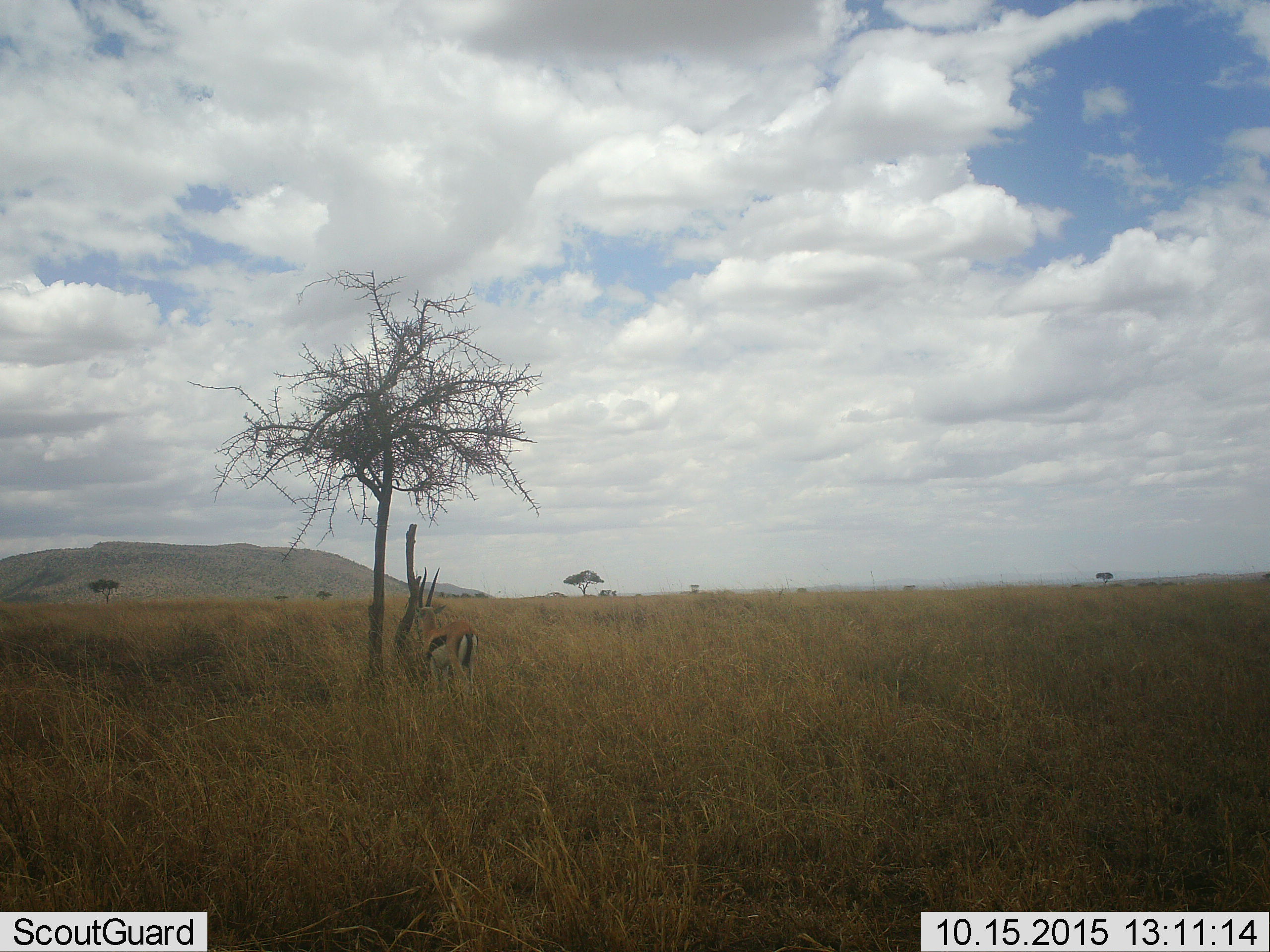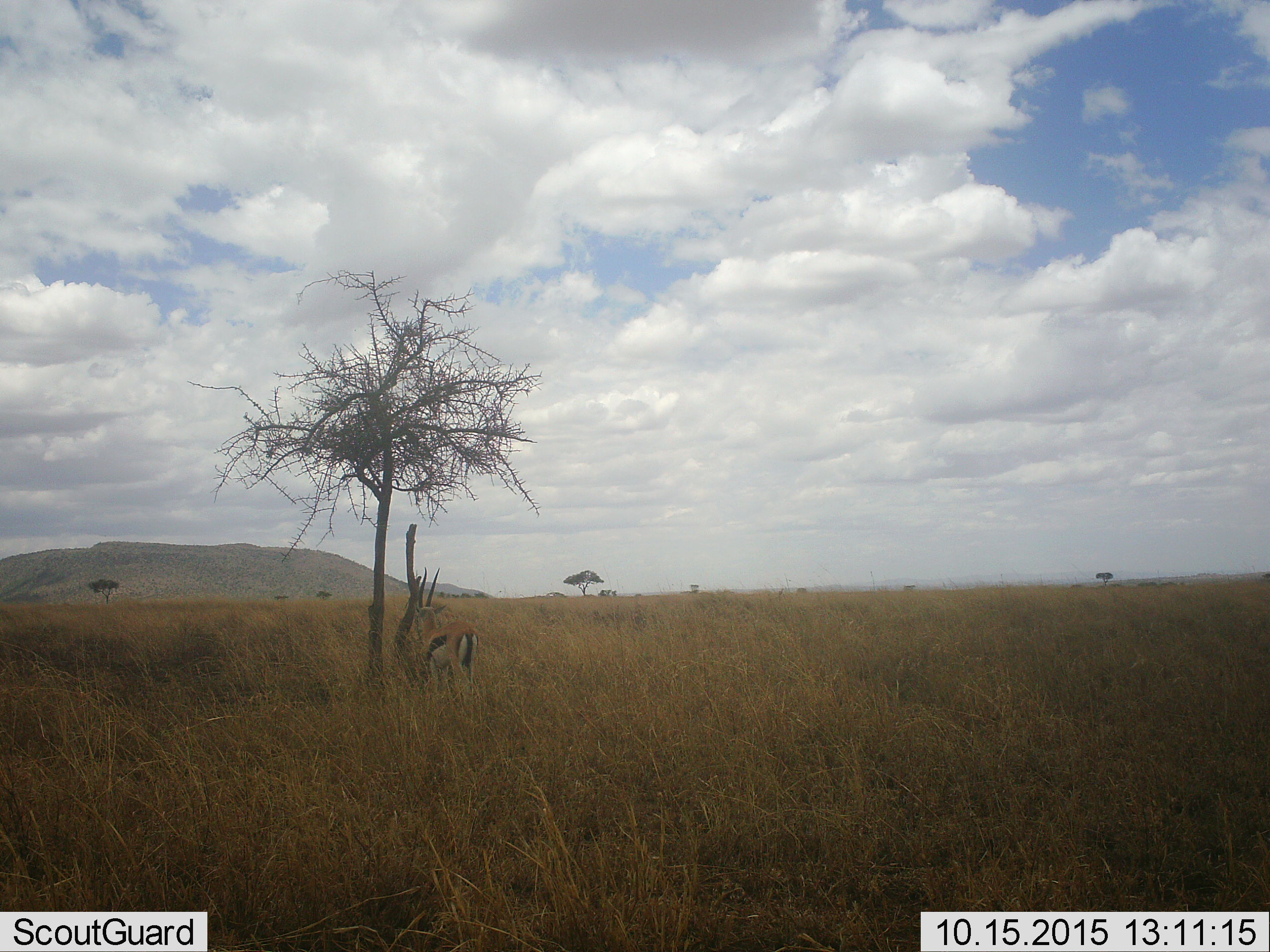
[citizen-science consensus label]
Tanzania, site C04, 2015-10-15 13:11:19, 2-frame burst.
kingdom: Animalia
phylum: Chordata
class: Mammalia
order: Artiodactyla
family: Bovidae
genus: Eudorcas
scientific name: Eudorcas thomsonii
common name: thomson's gazelle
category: gazellethomsons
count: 1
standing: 94%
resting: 0%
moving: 0%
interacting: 0%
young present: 0%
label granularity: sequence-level